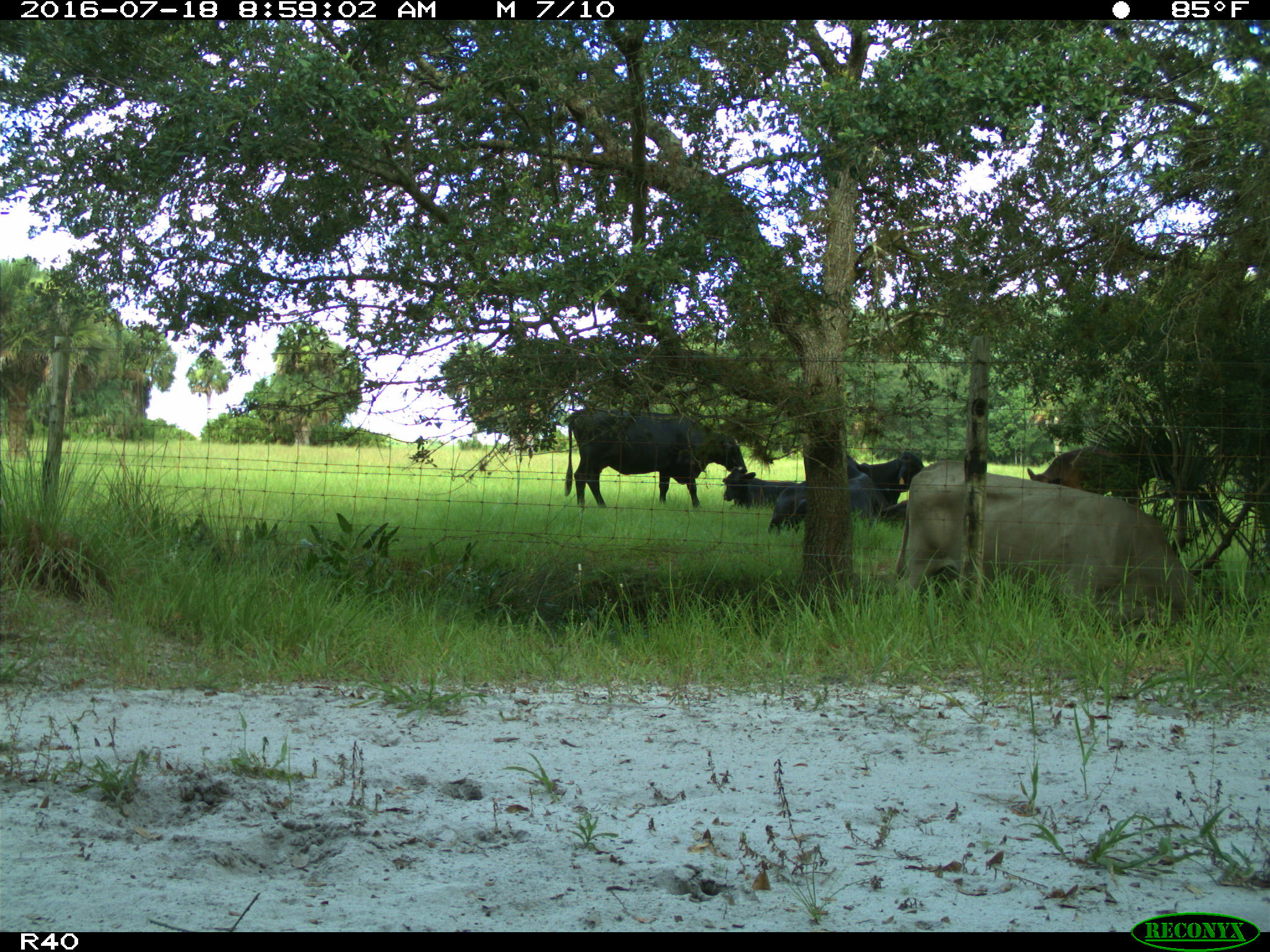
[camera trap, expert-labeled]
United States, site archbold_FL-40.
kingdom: Animalia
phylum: Chordata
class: Mammalia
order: Artiodactyla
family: Bovidae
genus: Bos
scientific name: Bos taurus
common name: domestic cow